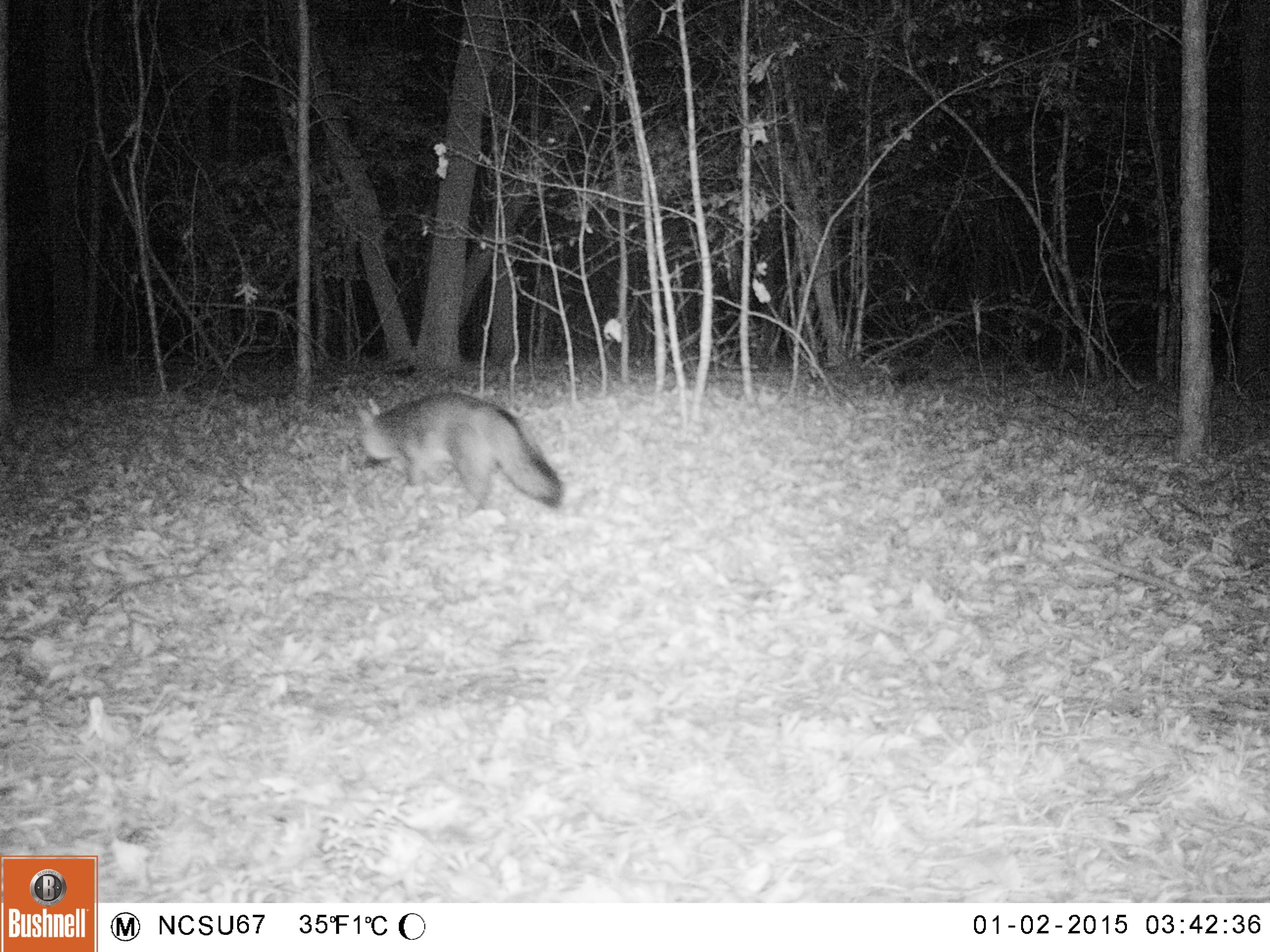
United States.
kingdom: Animalia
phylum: Chordata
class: Mammalia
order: Carnivora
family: Canidae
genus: Urocyon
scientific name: Urocyon cinereoargenteus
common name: gray fox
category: Grey Fox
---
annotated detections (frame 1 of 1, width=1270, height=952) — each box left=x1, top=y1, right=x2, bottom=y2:
Grey Fox: left=343, top=379, right=576, bottom=516